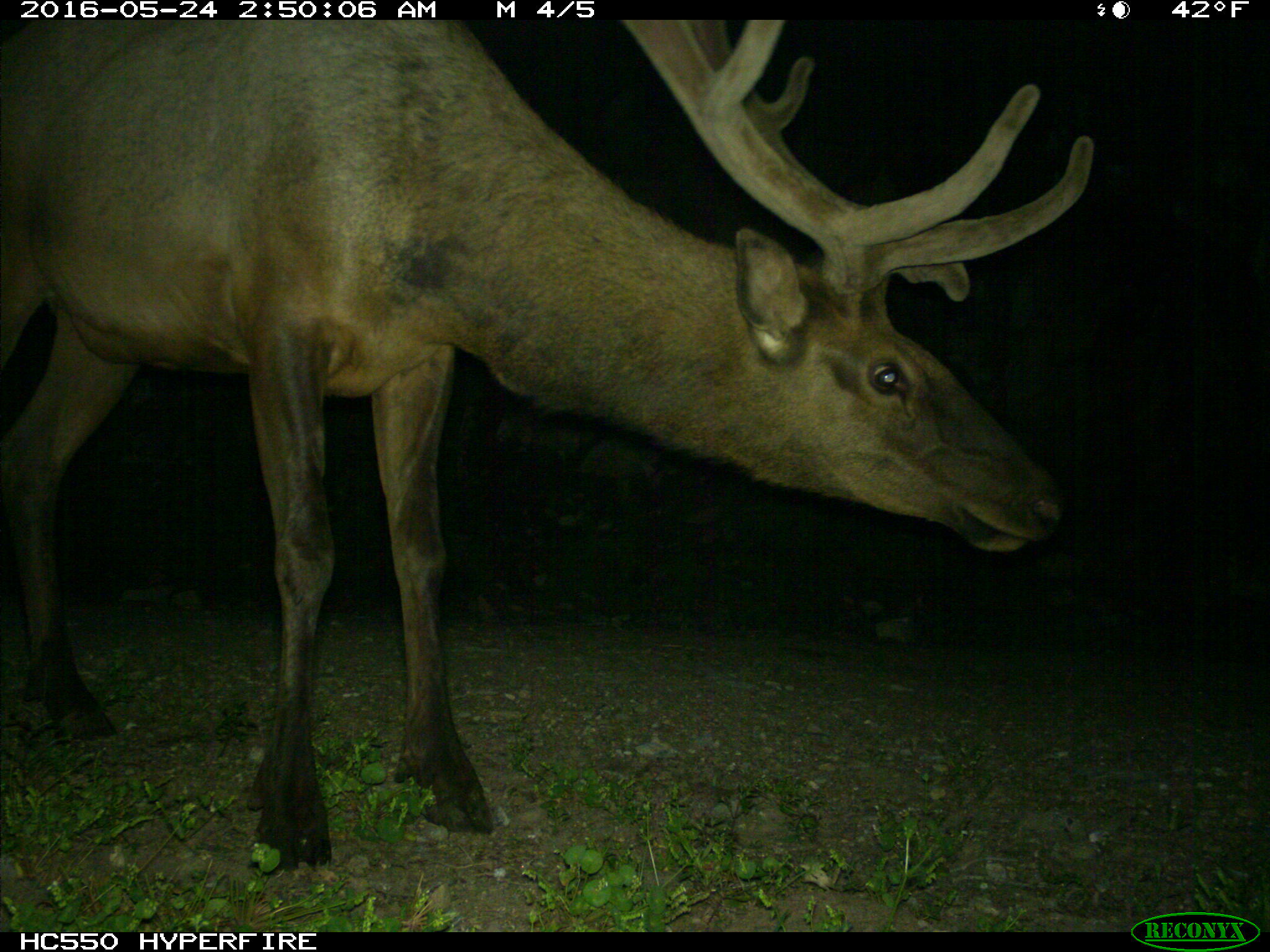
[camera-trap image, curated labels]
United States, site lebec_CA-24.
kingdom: Animalia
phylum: Chordata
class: Mammalia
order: Artiodactyla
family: Cervidae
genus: Cervus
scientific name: Cervus canadensis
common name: elk